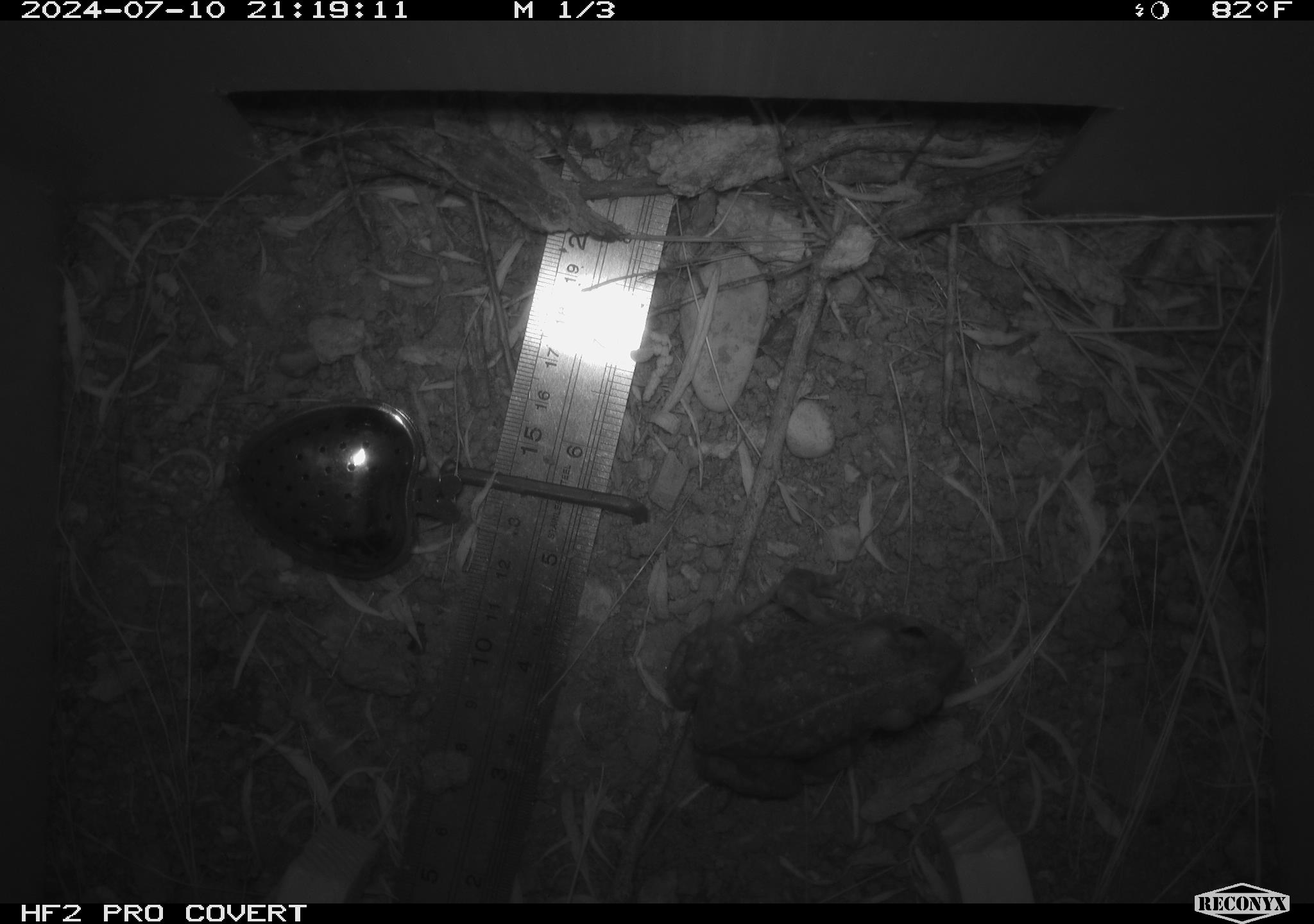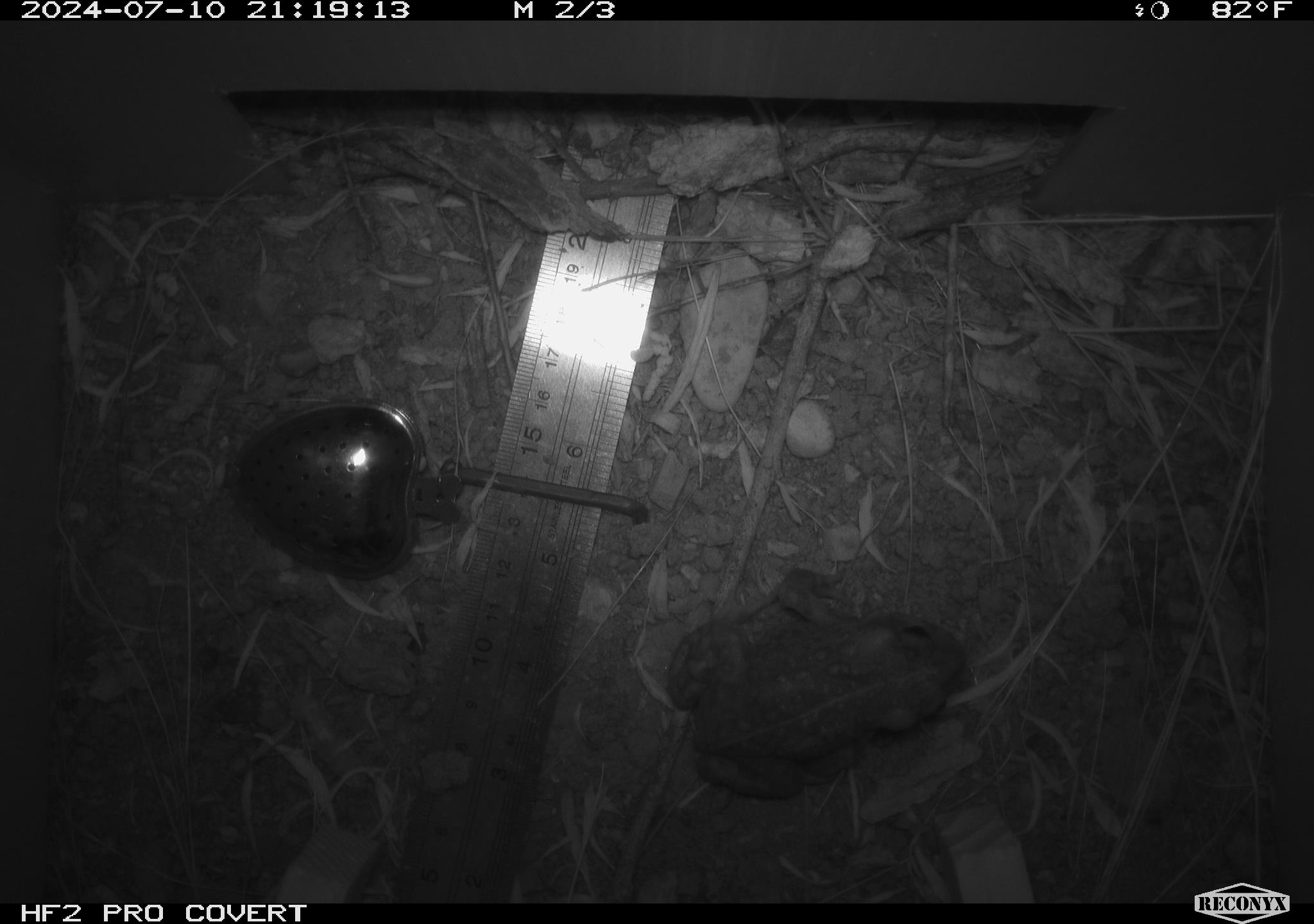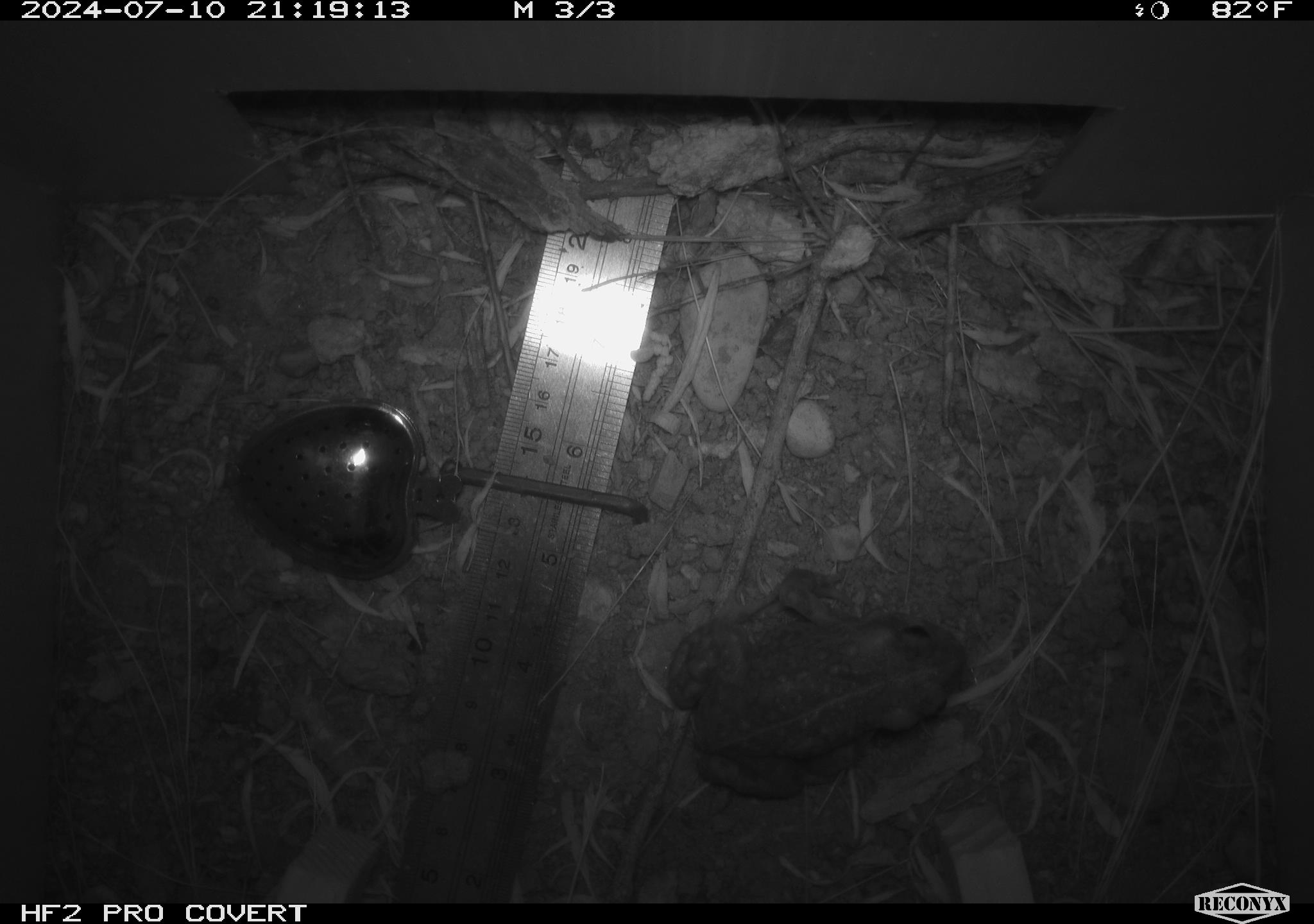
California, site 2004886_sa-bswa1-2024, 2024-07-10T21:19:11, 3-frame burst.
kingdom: Animalia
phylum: Chordata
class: Amphibia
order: Anura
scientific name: Anura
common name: frogs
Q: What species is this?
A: Frogs (Anura).